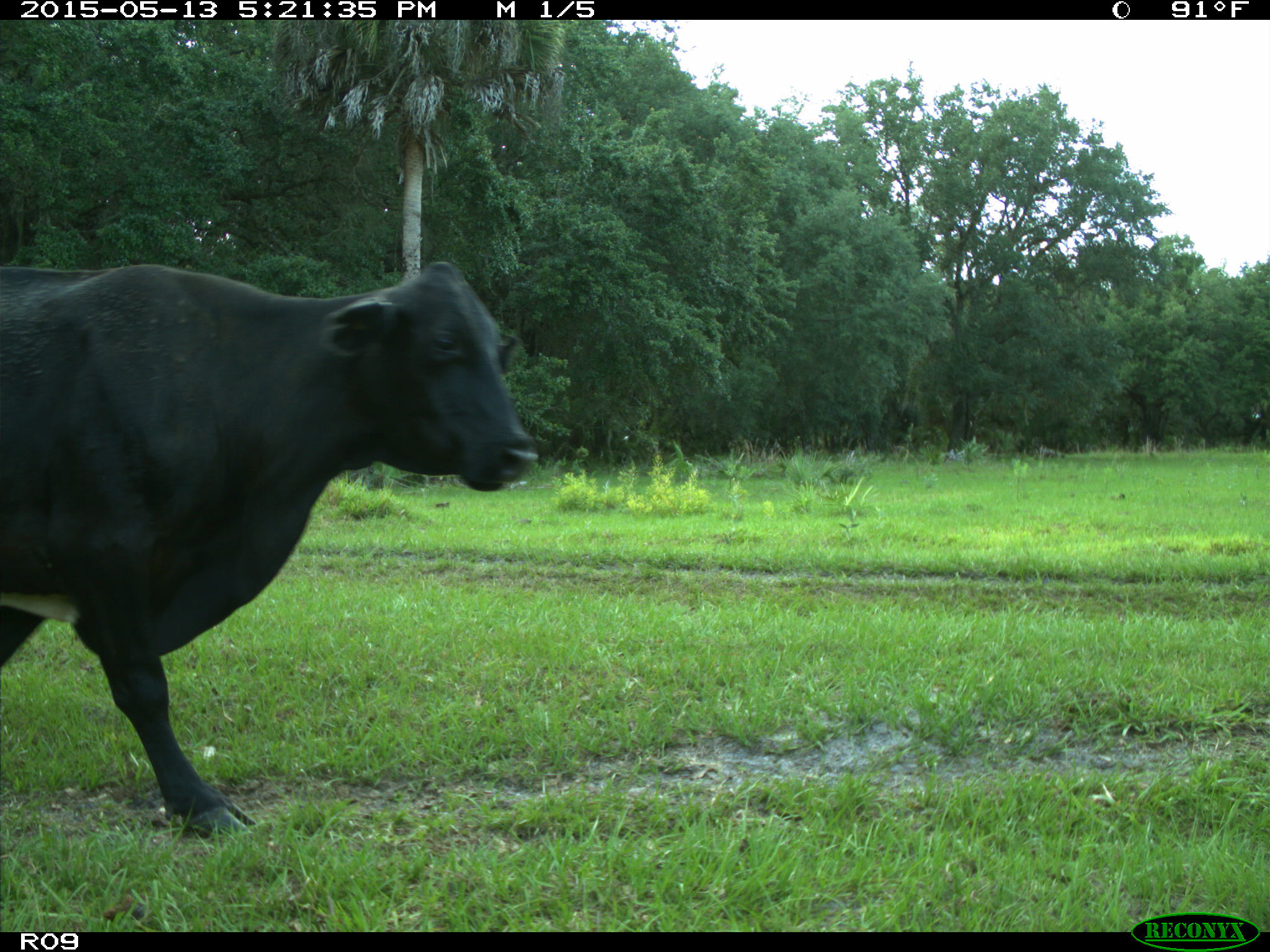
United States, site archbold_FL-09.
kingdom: Animalia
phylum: Chordata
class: Mammalia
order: Artiodactyla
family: Bovidae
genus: Bos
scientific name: Bos taurus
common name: domestic cow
Bos taurus (domestic cow).